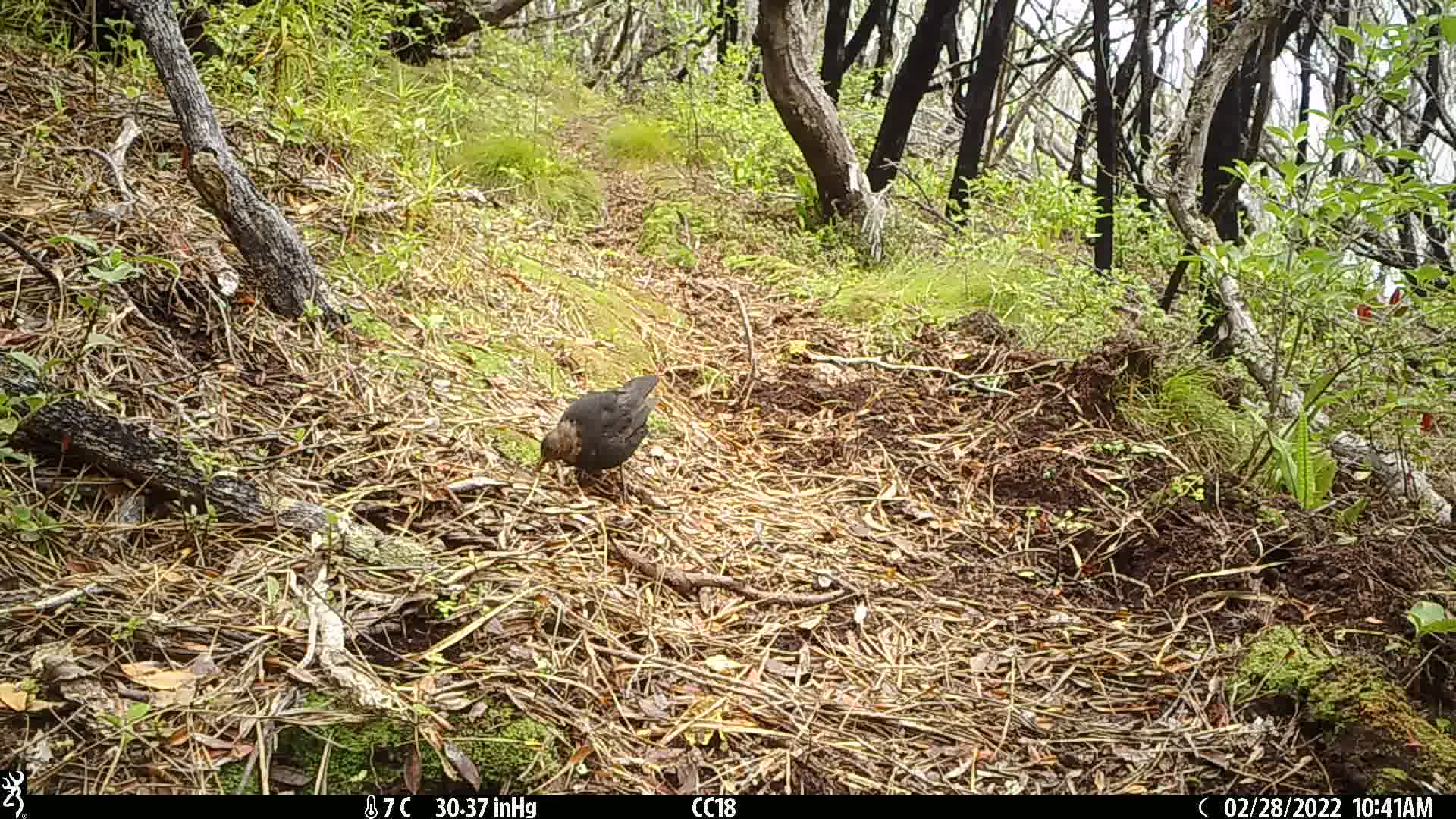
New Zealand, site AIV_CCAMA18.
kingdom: Animalia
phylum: Chordata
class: Aves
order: Passeriformes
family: Turdidae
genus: Turdus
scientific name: Turdus merula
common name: eurasian blackbird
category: blackbird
Blackbird (eurasian blackbird) (Turdus merula).